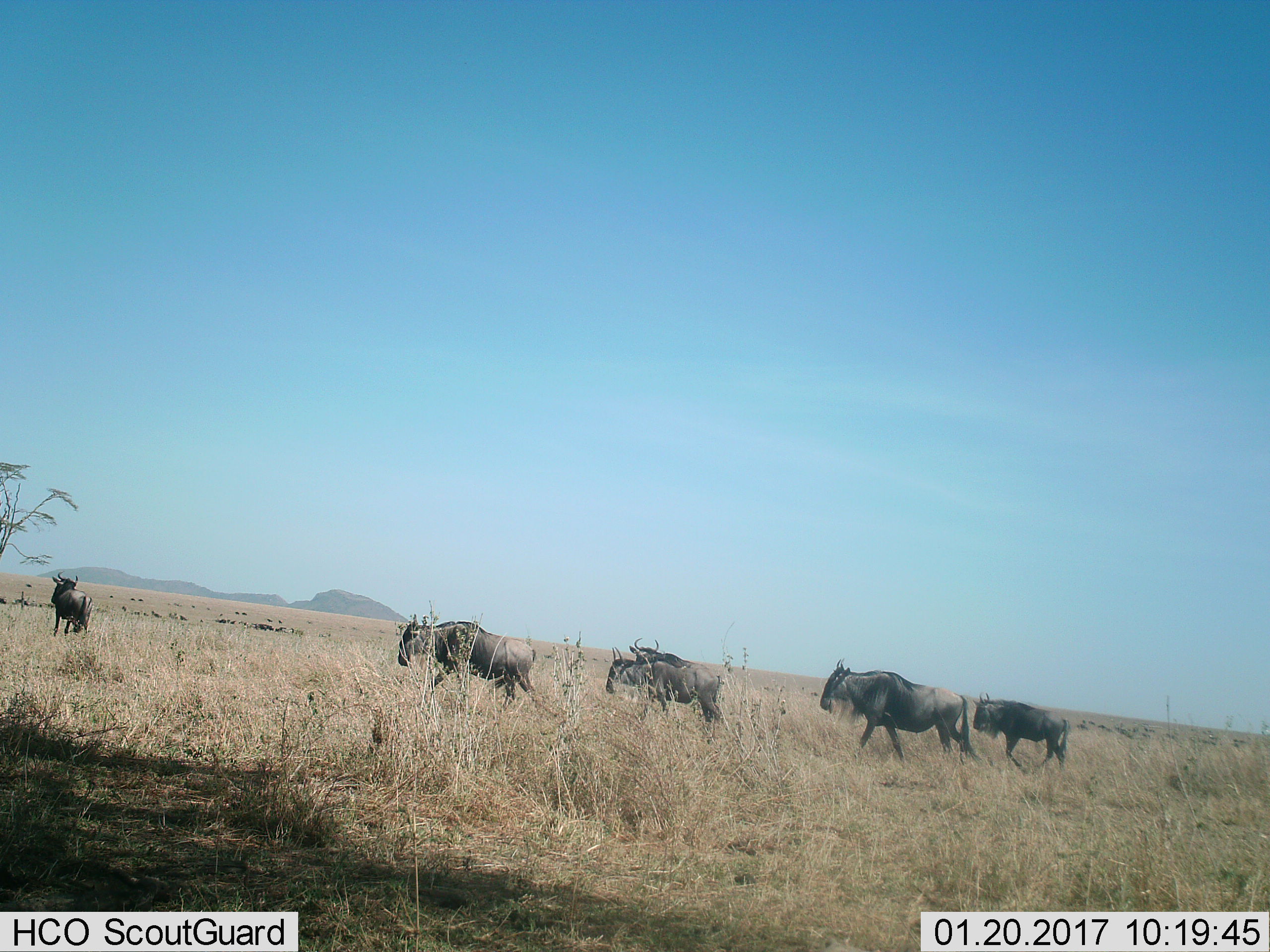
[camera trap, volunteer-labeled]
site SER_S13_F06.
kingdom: Animalia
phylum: Chordata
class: Mammalia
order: Artiodactyla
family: Bovidae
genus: Connochaetes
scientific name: Connochaetes taurinus taurinus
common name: blue wildebeest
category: wildebeestblue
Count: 6.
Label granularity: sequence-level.